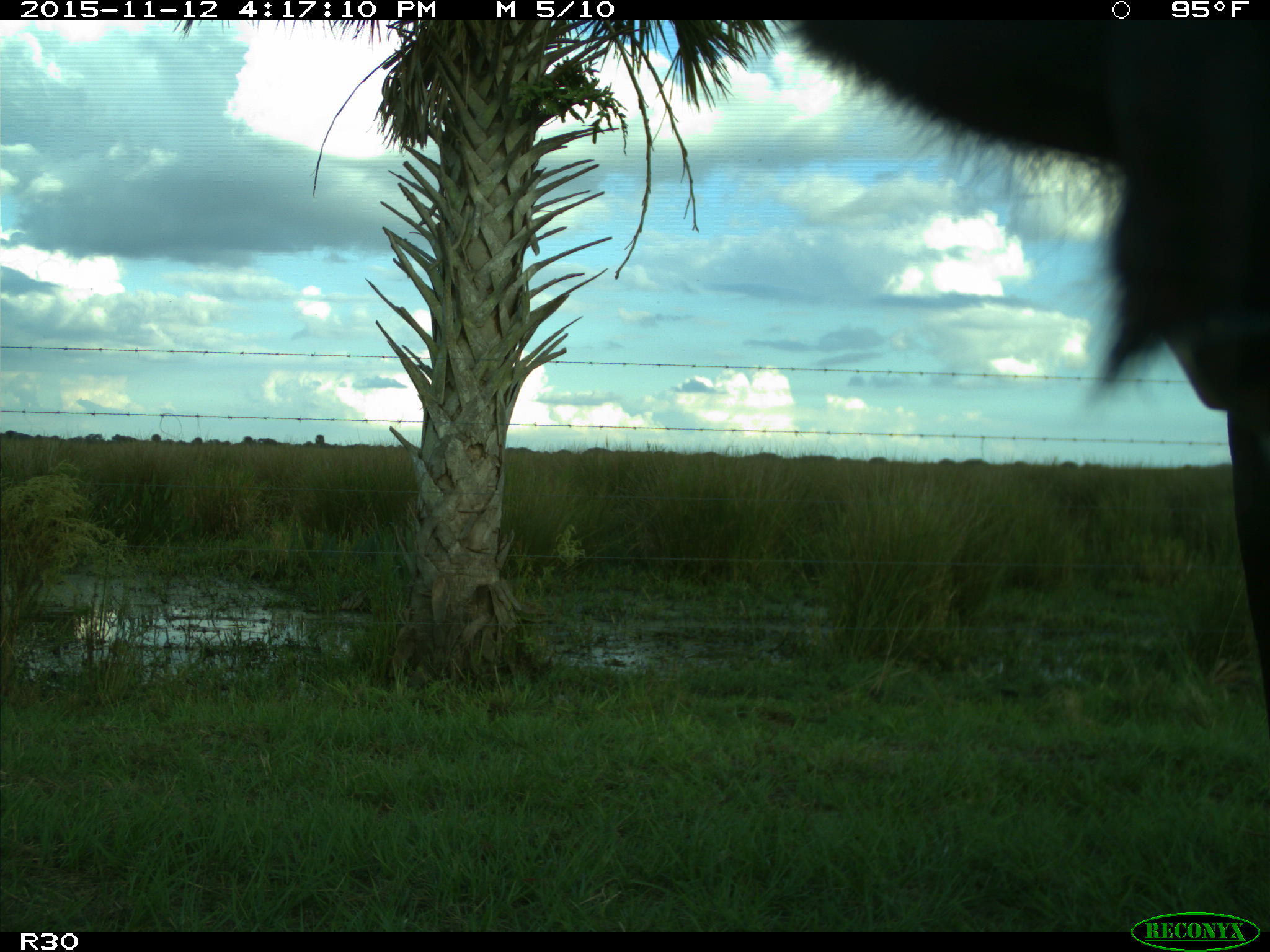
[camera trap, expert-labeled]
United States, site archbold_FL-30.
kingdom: Animalia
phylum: Chordata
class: Mammalia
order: Artiodactyla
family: Bovidae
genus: Bos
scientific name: Bos taurus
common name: domestic cow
Bos taurus (domestic cow).